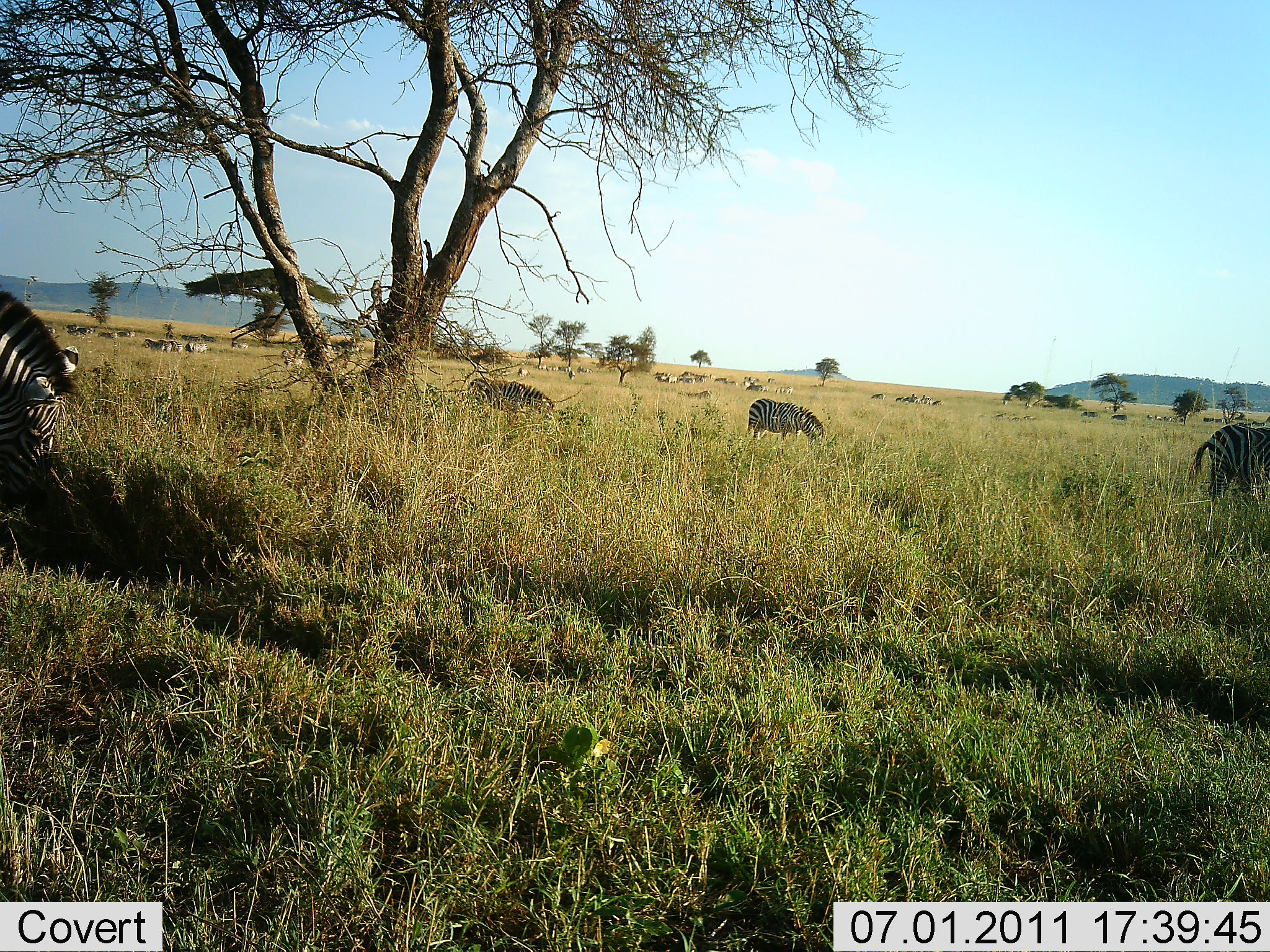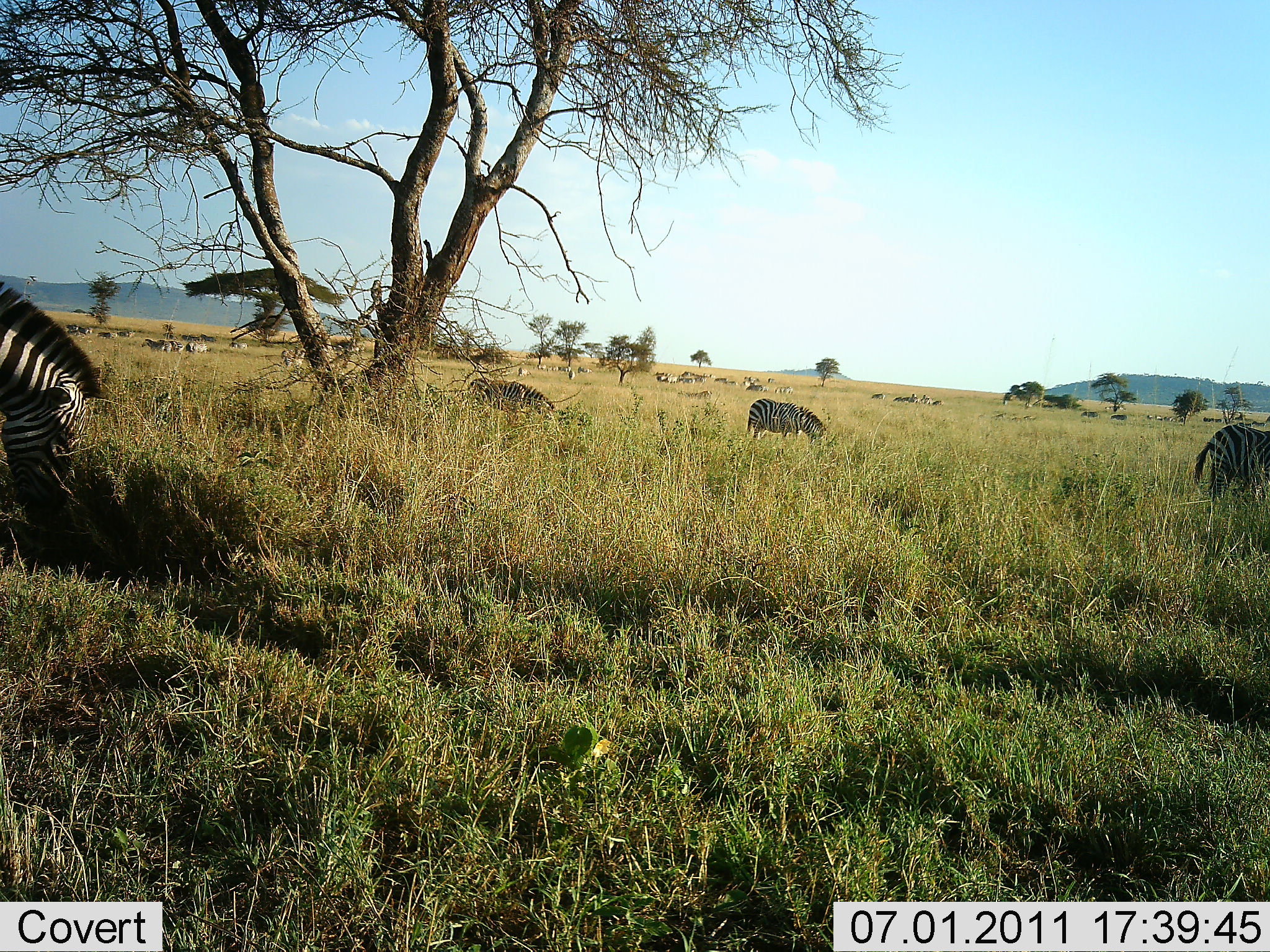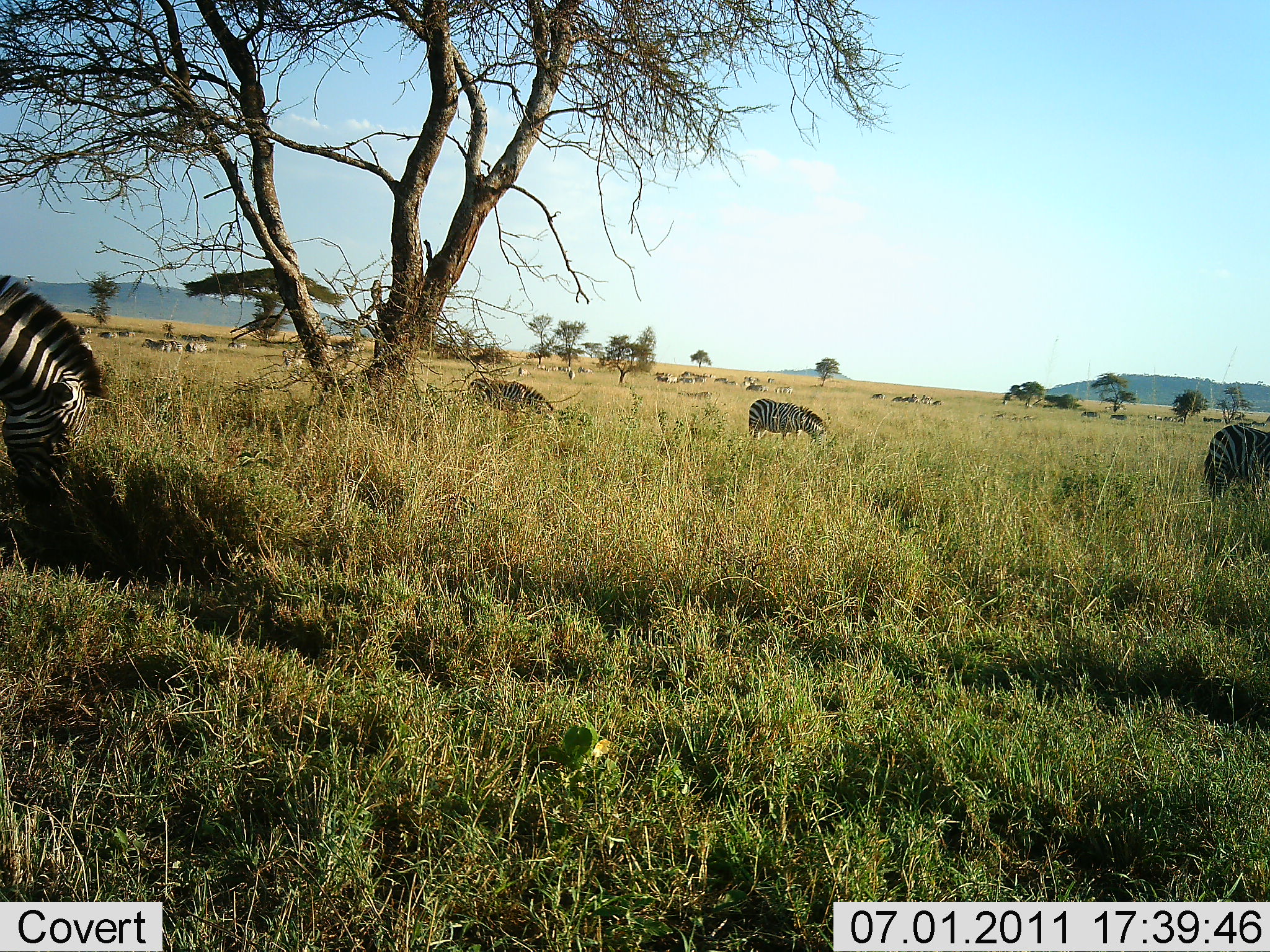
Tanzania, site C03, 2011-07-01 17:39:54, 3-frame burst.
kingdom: Animalia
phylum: Chordata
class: Mammalia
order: Perissodactyla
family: Equidae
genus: Equus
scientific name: Equus quagga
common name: plains zebra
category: zebra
Zebra (plains zebra) (Equus quagga), count 4. Behavior (volunteer vote fractions): standing 45%, resting 0%, moving 18%, interacting 0%. Young present (vote fraction): 0%. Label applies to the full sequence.